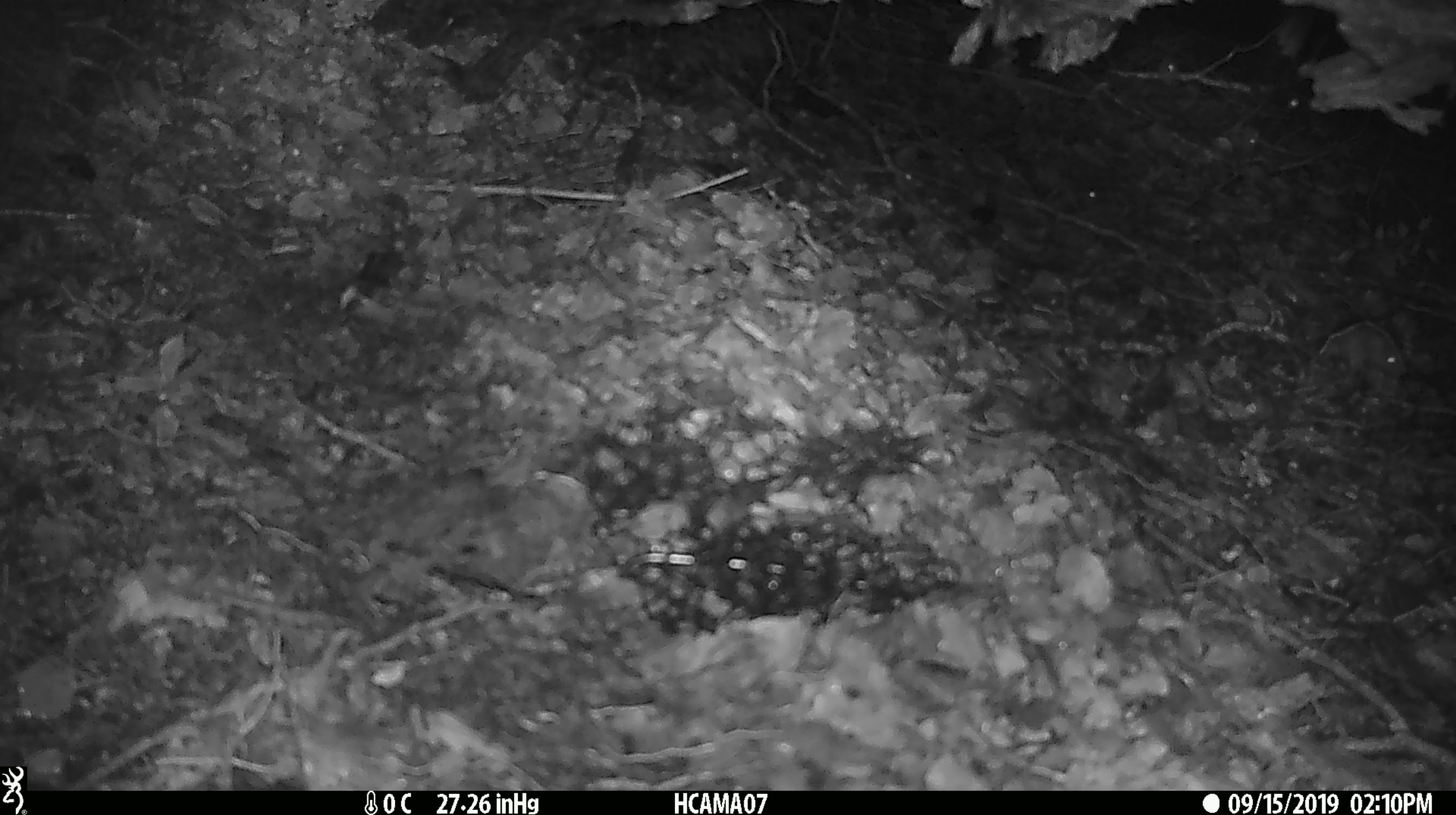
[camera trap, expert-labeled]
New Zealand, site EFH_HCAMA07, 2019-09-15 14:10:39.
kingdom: Animalia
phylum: Chordata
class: Mammalia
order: Rodentia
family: Muridae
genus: Mus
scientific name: Mus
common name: mouse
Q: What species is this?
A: Mouse (Mus).